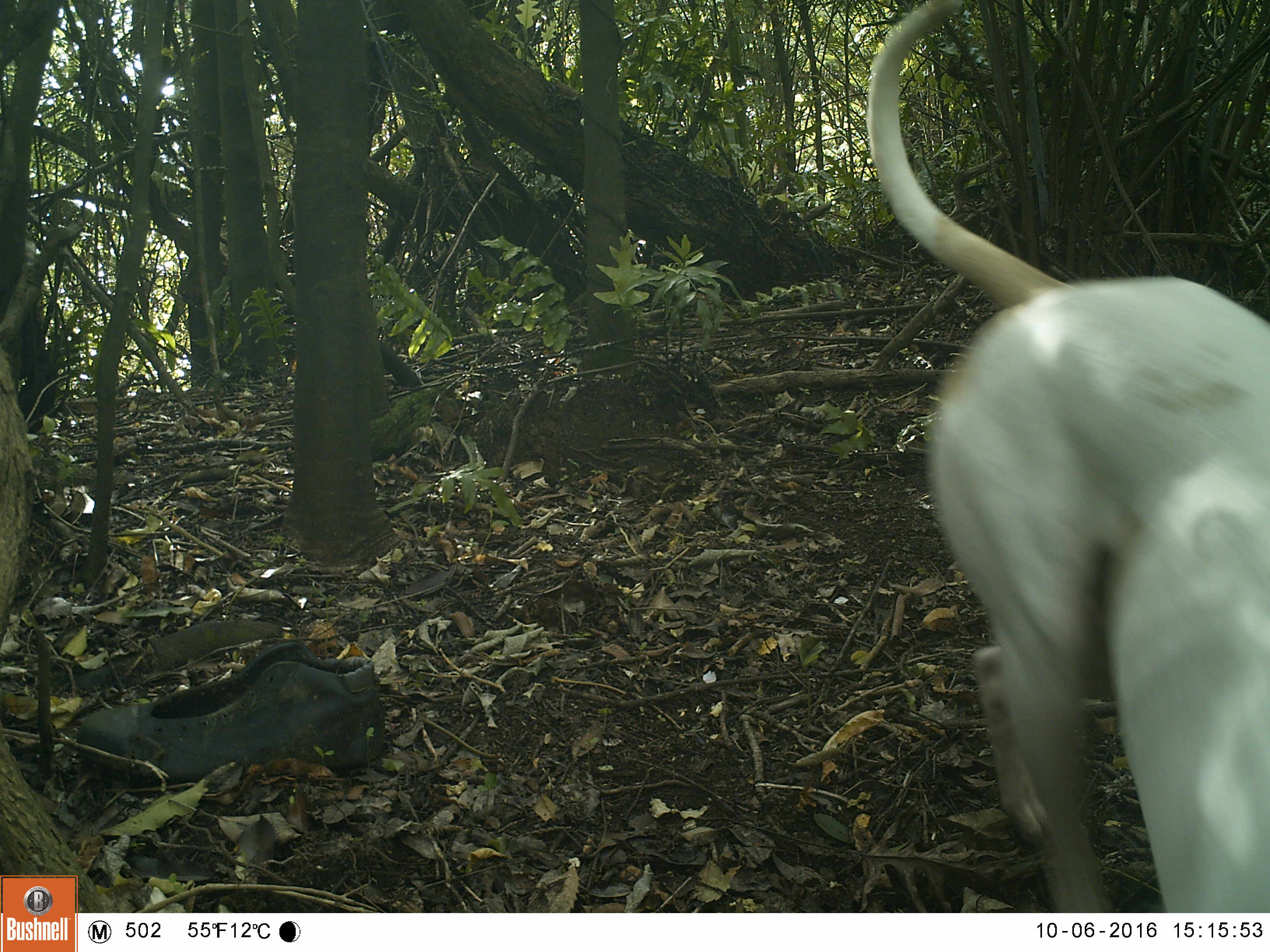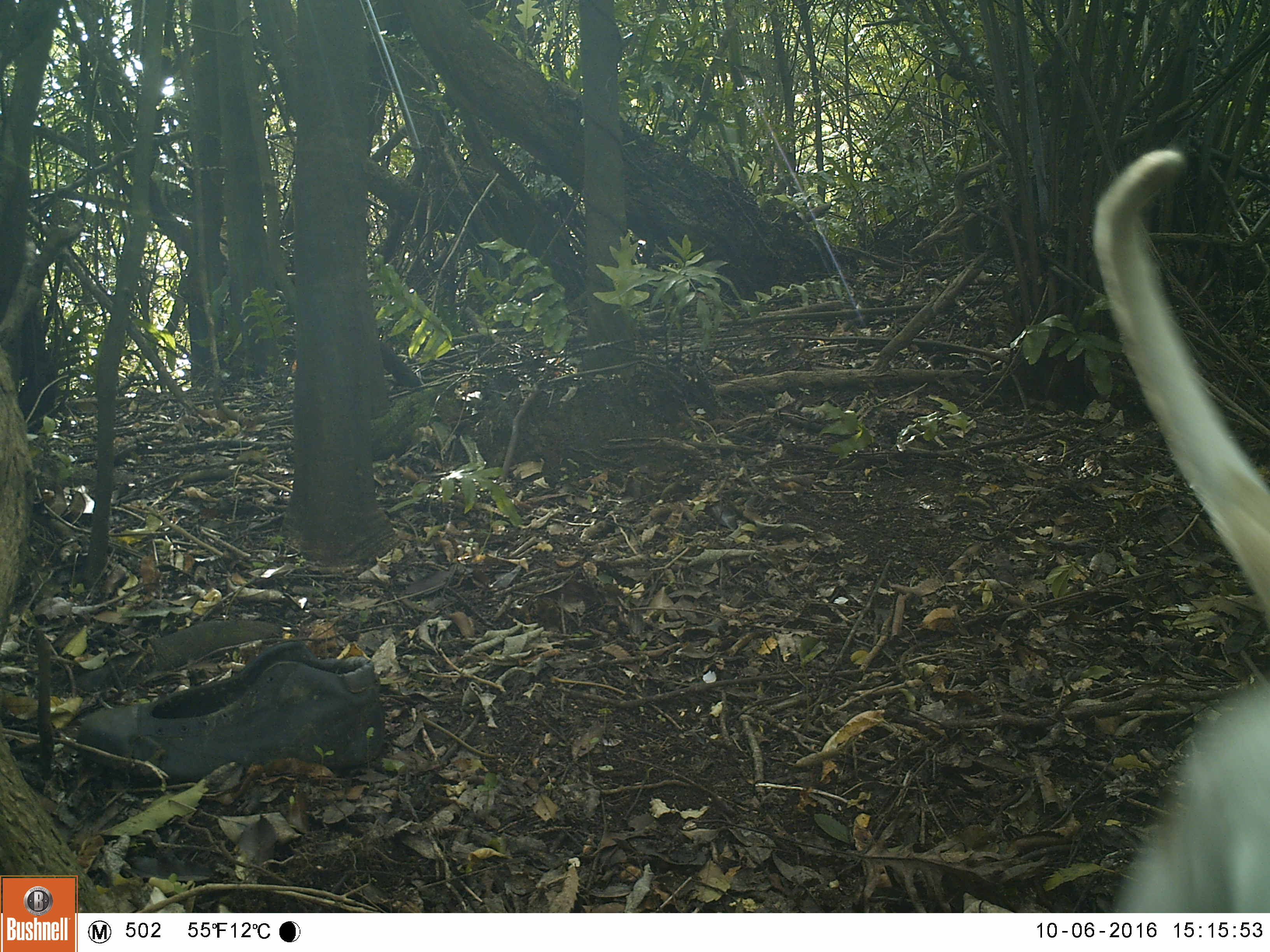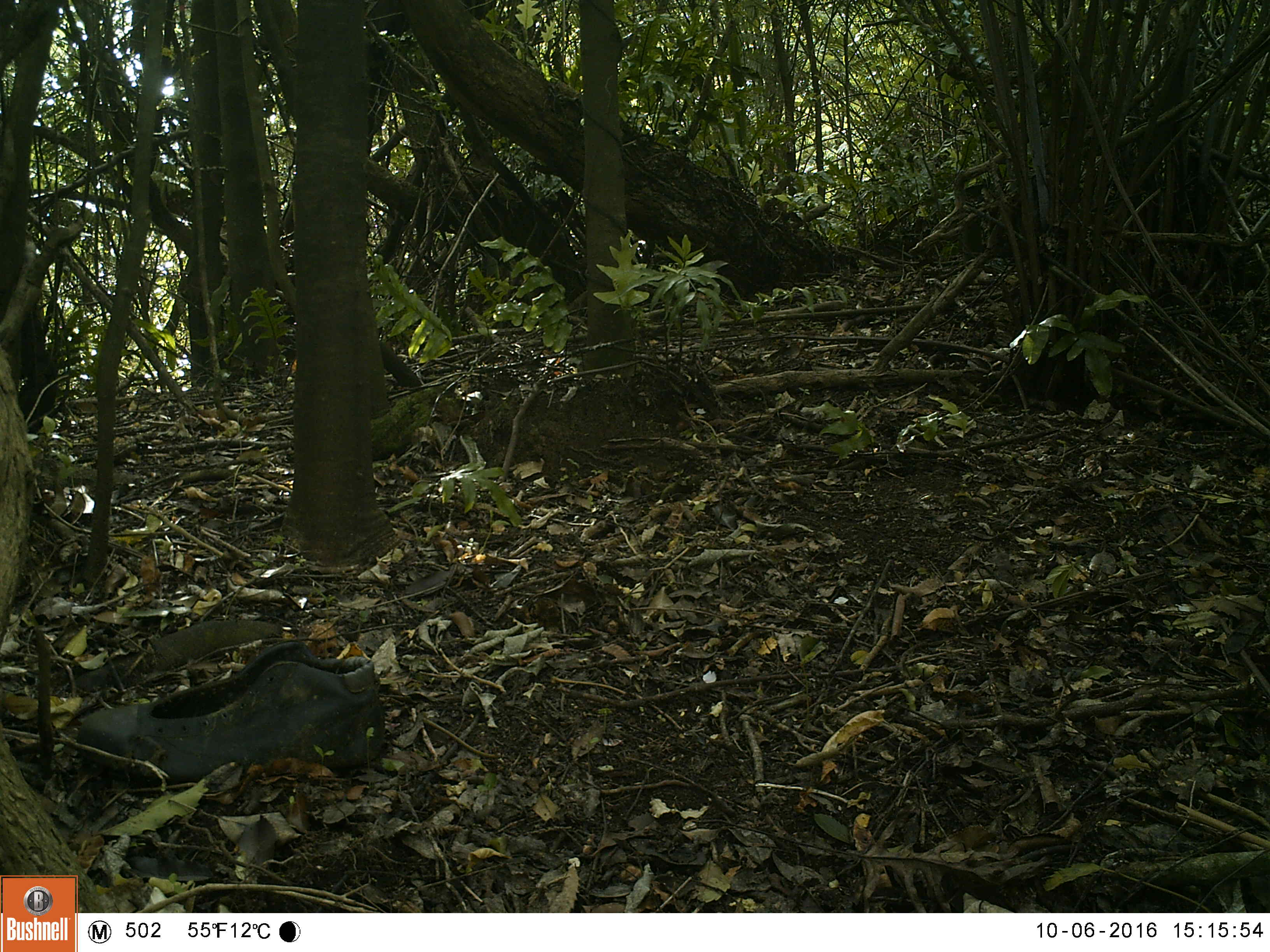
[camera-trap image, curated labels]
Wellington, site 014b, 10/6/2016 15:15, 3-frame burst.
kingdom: Animalia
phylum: Chordata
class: Mammalia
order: Carnivora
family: Canidae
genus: Canis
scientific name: Canis familiaris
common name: dog